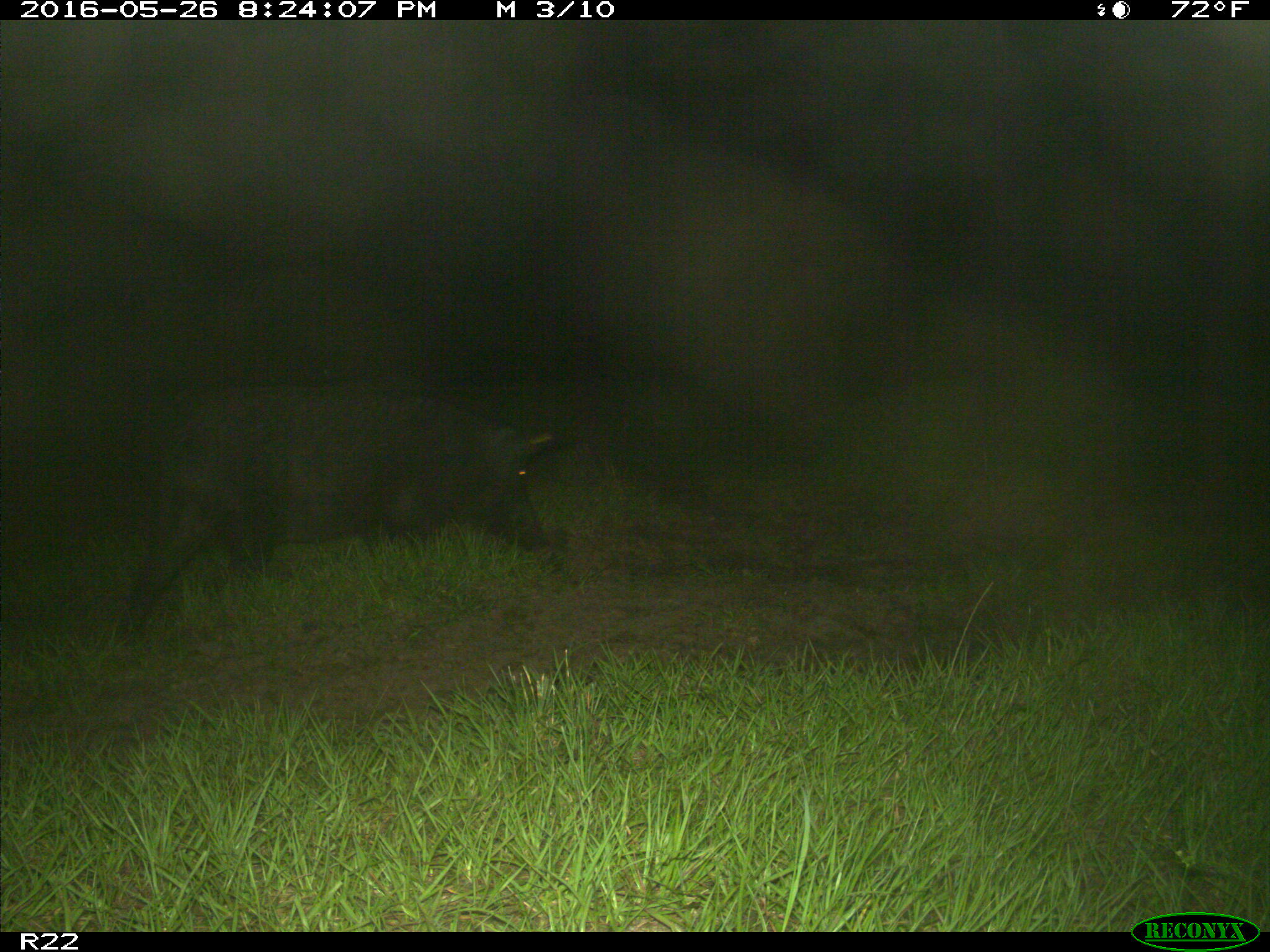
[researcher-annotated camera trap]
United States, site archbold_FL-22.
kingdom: Animalia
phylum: Chordata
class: Mammalia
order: Artiodactyla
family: Suidae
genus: Sus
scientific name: Sus scrofa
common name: wild boar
Sus scrofa (wild boar).